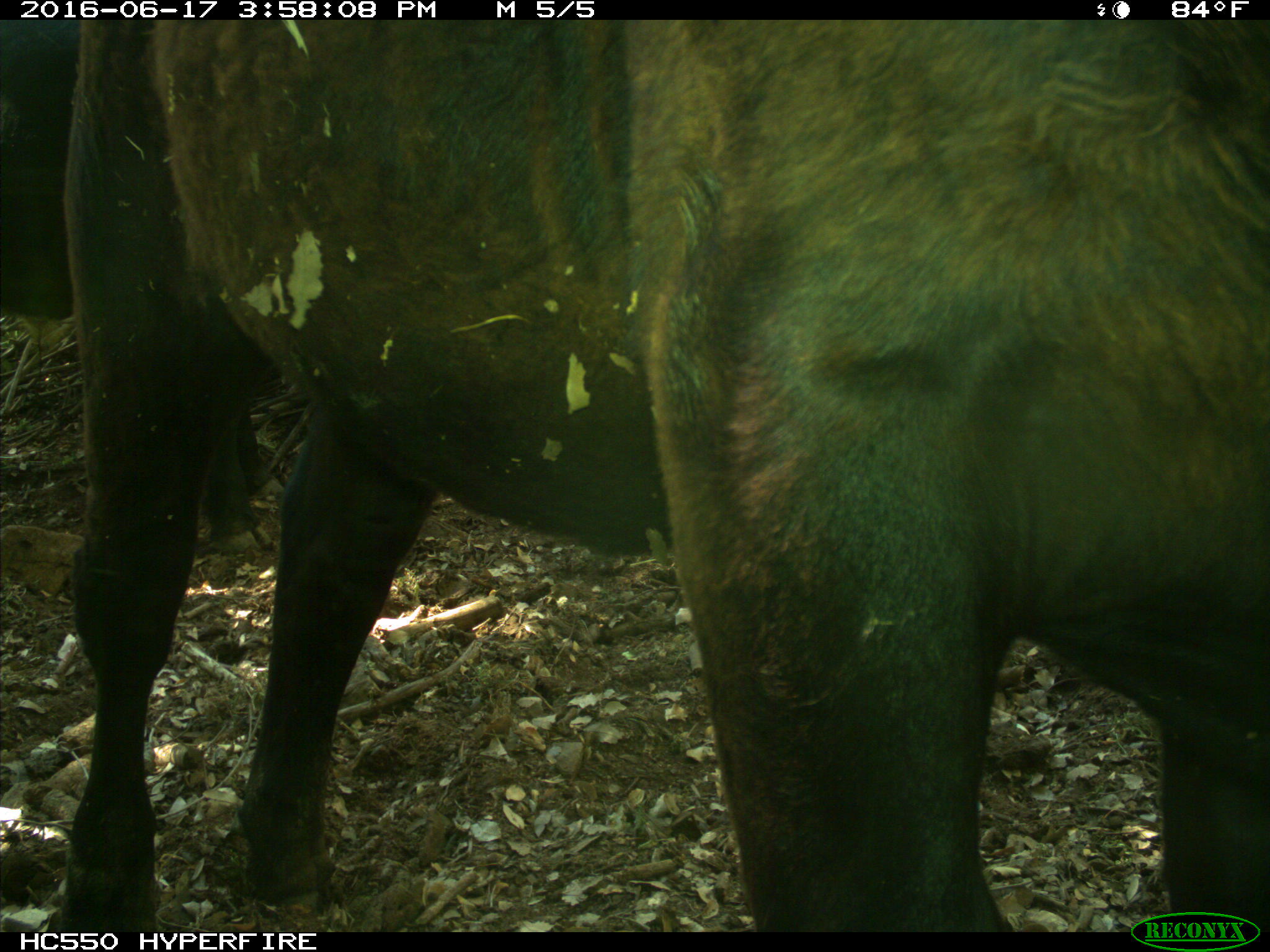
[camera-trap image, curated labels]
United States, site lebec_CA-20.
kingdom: Animalia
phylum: Chordata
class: Mammalia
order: Artiodactyla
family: Bovidae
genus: Bos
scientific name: Bos taurus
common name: domestic cow